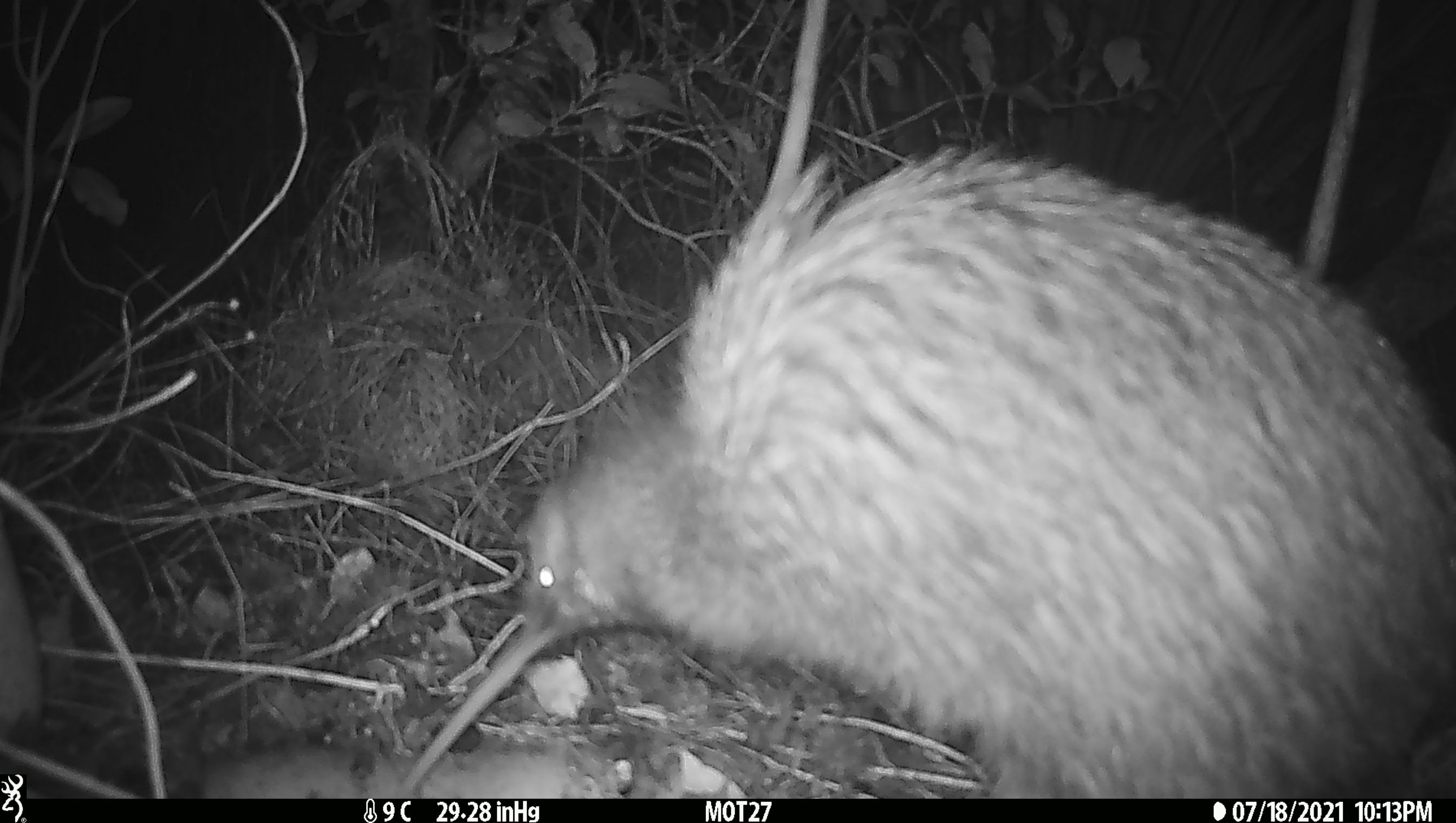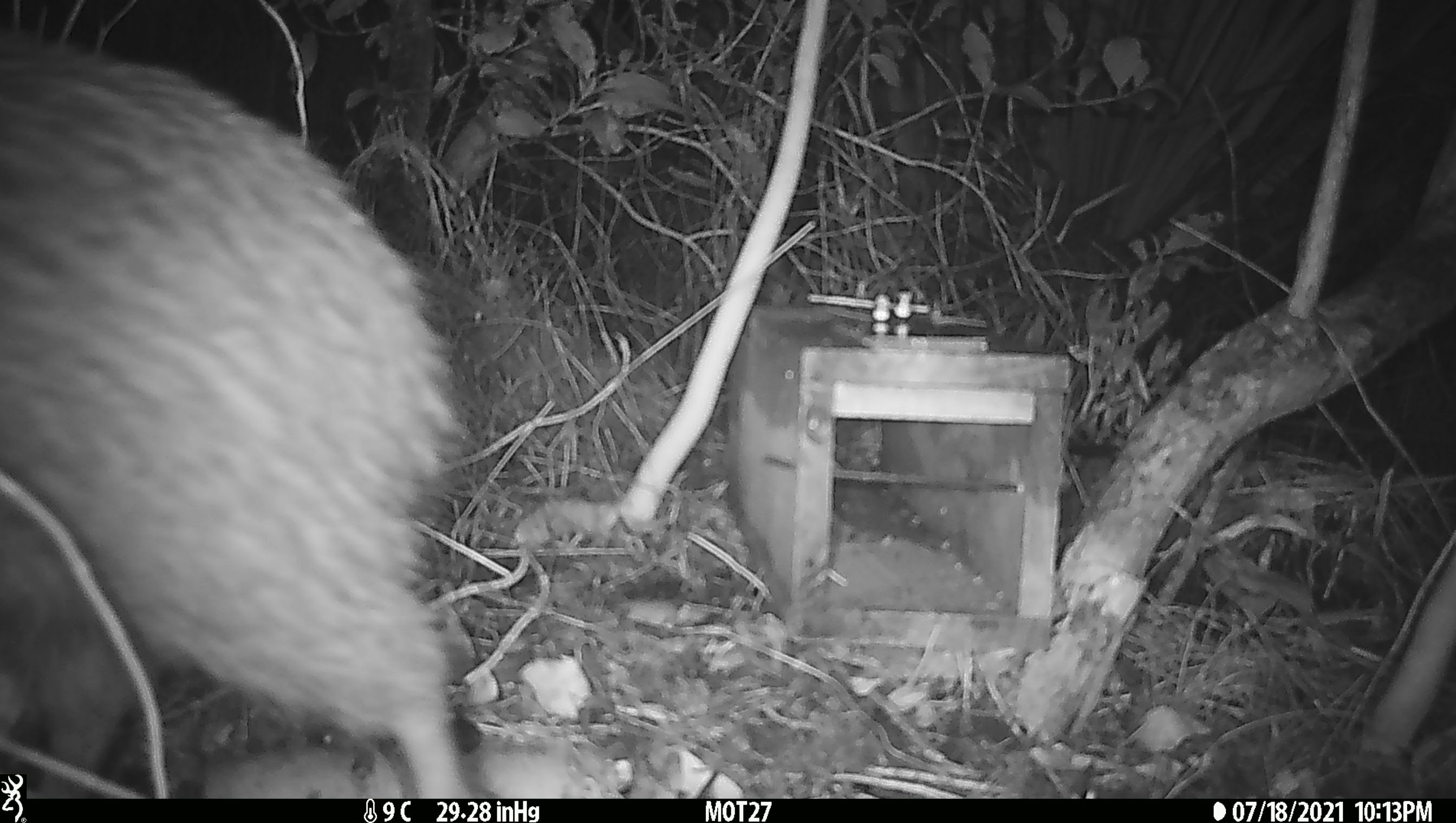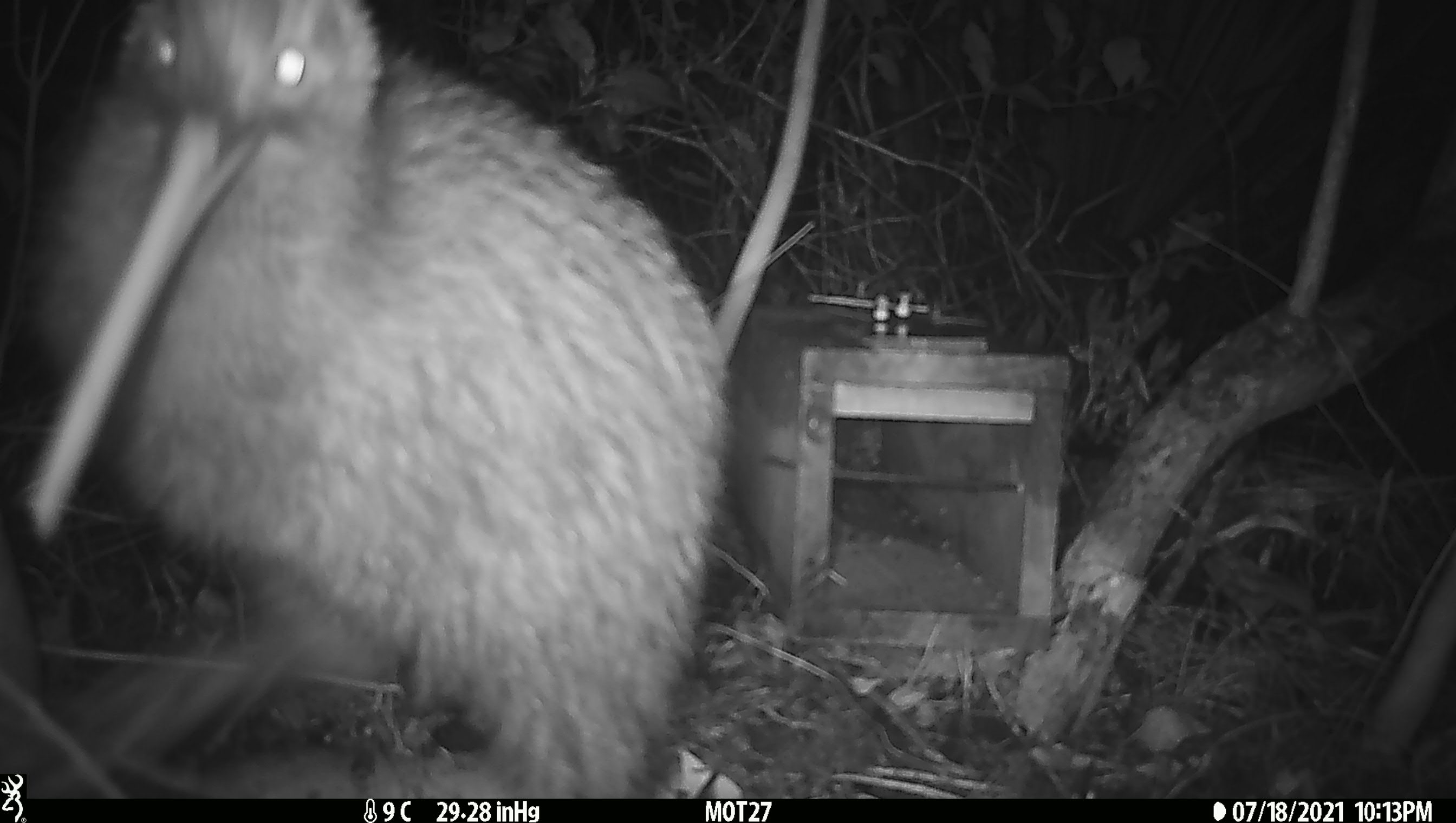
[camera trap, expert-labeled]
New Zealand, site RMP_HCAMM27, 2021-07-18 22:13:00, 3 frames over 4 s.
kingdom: Animalia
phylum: Chordata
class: Aves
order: Apterygiformes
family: Apterygidae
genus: Apteryx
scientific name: Apteryx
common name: kiwi